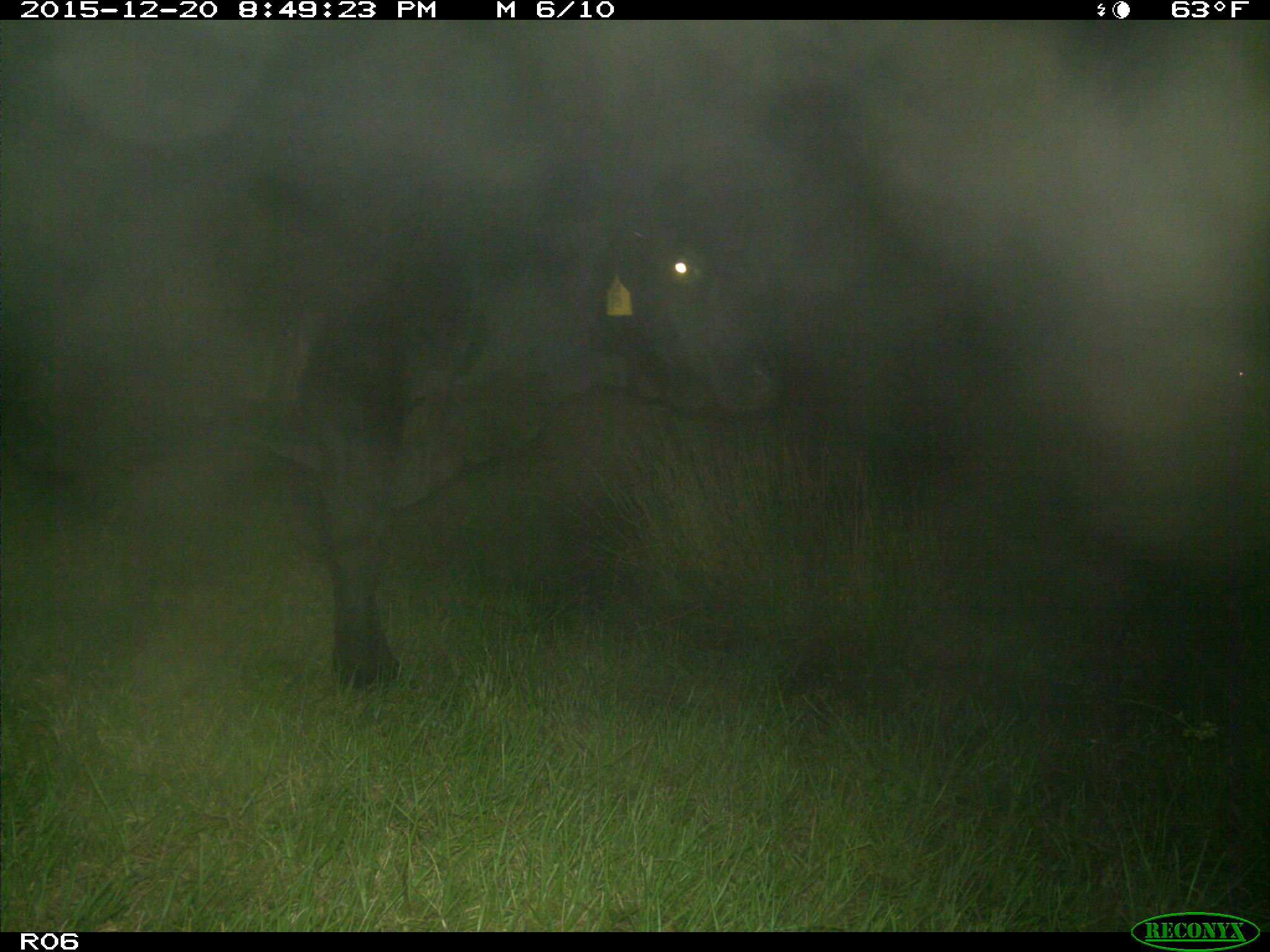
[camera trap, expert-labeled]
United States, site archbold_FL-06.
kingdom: Animalia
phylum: Chordata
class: Mammalia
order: Artiodactyla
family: Bovidae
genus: Bos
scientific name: Bos taurus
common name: domestic cow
Bos taurus (domestic cow).